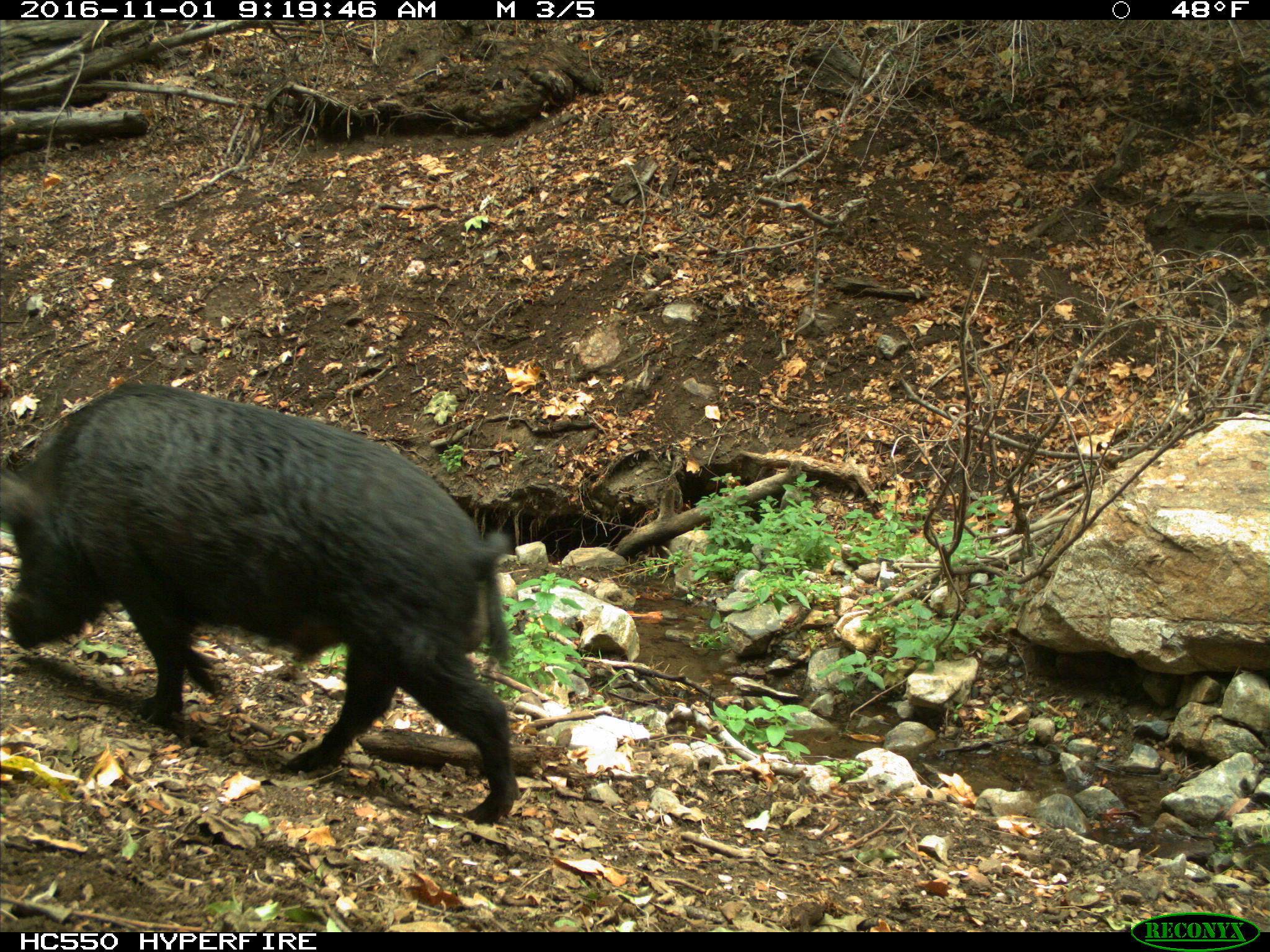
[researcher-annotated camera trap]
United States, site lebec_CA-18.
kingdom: Animalia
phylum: Chordata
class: Mammalia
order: Artiodactyla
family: Suidae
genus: Sus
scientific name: Sus scrofa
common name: wild boar